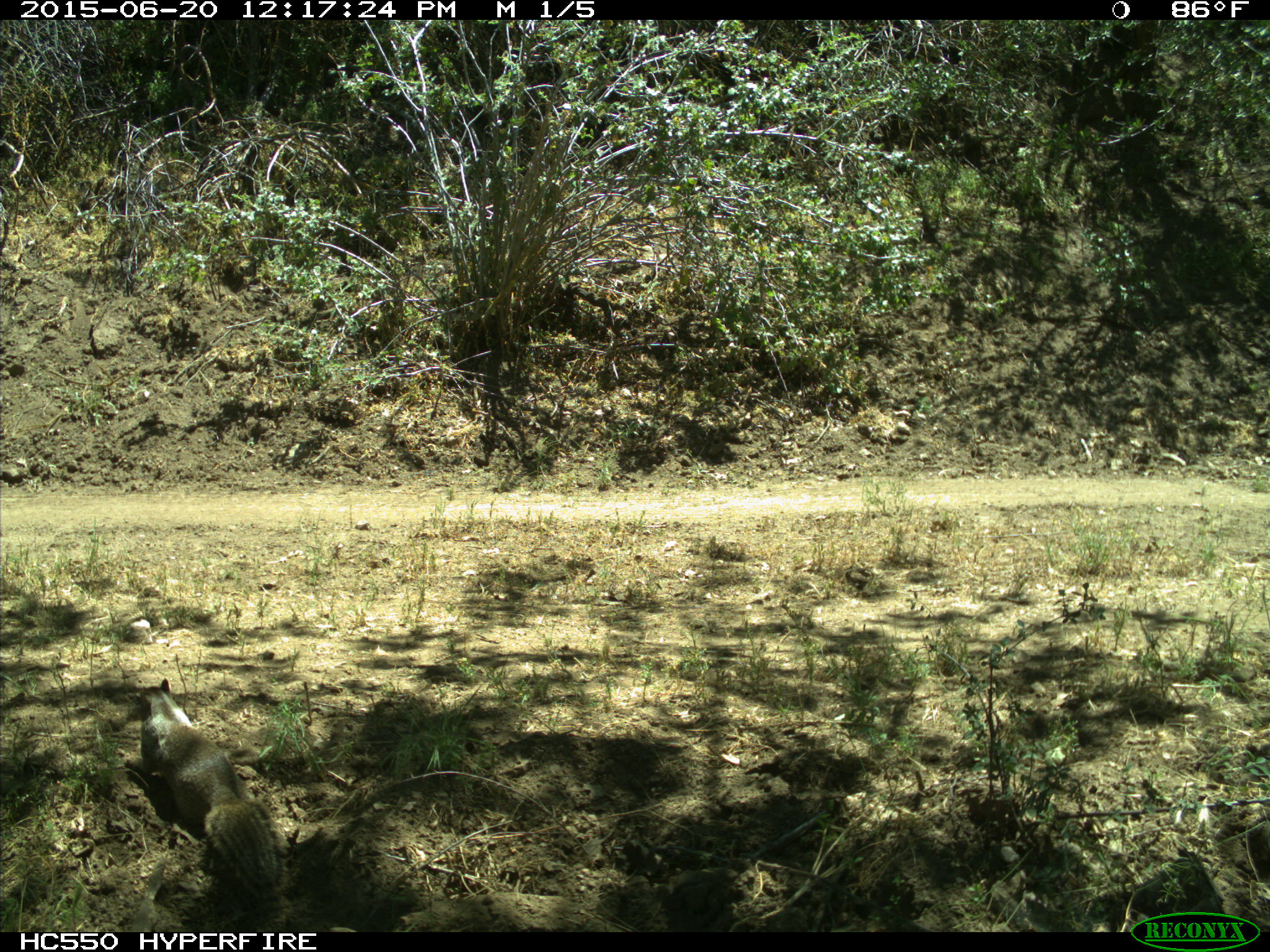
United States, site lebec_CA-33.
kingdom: Animalia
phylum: Chordata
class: Mammalia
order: Rodentia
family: Sciuridae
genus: Otospermophilus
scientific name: Otospermophilus beecheyi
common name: california ground squirrel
Otospermophilus beecheyi (california ground squirrel).